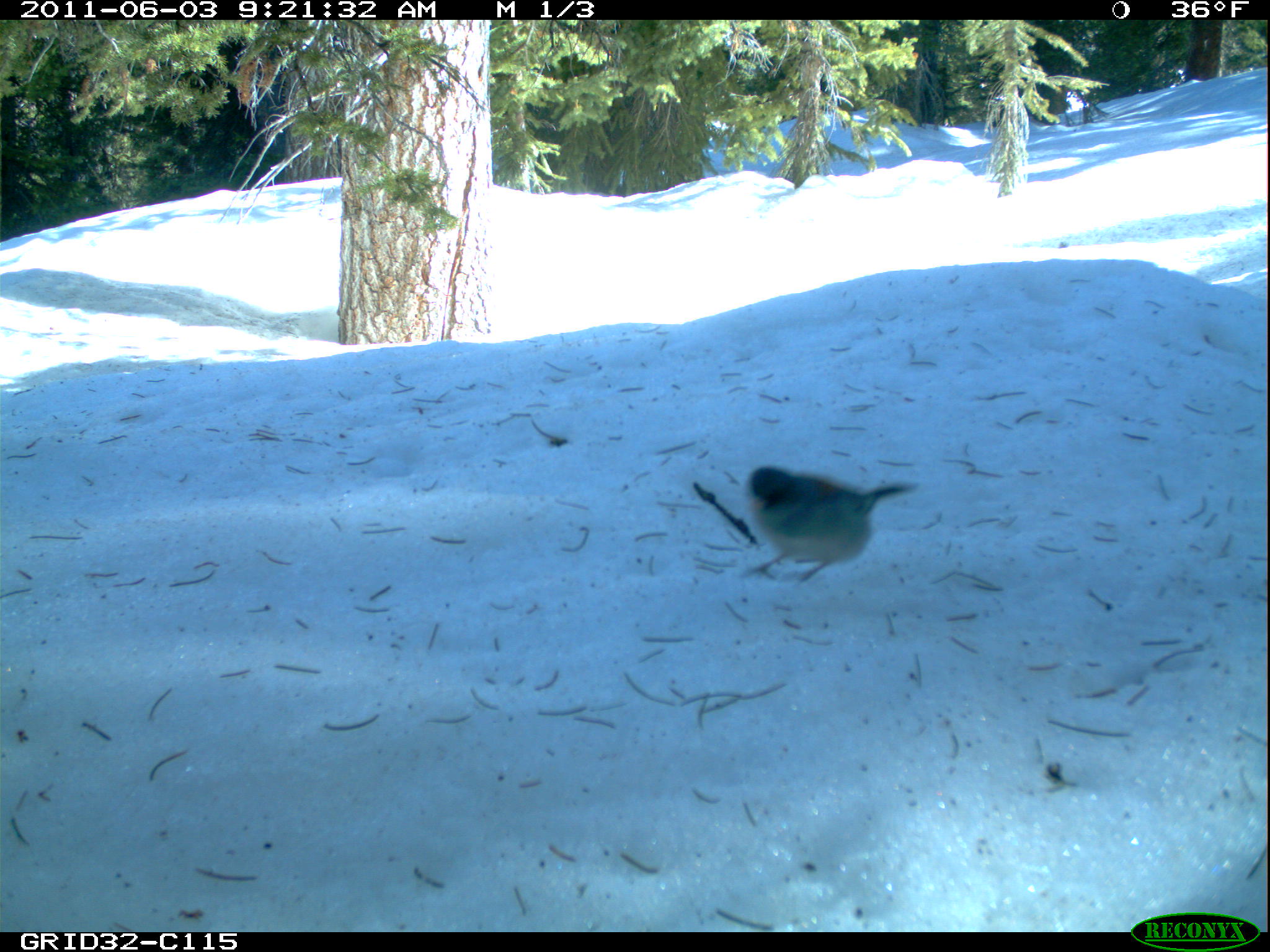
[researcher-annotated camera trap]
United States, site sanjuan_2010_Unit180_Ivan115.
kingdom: Animalia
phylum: Chordata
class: Aves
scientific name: Aves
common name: birds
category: unidentified bird